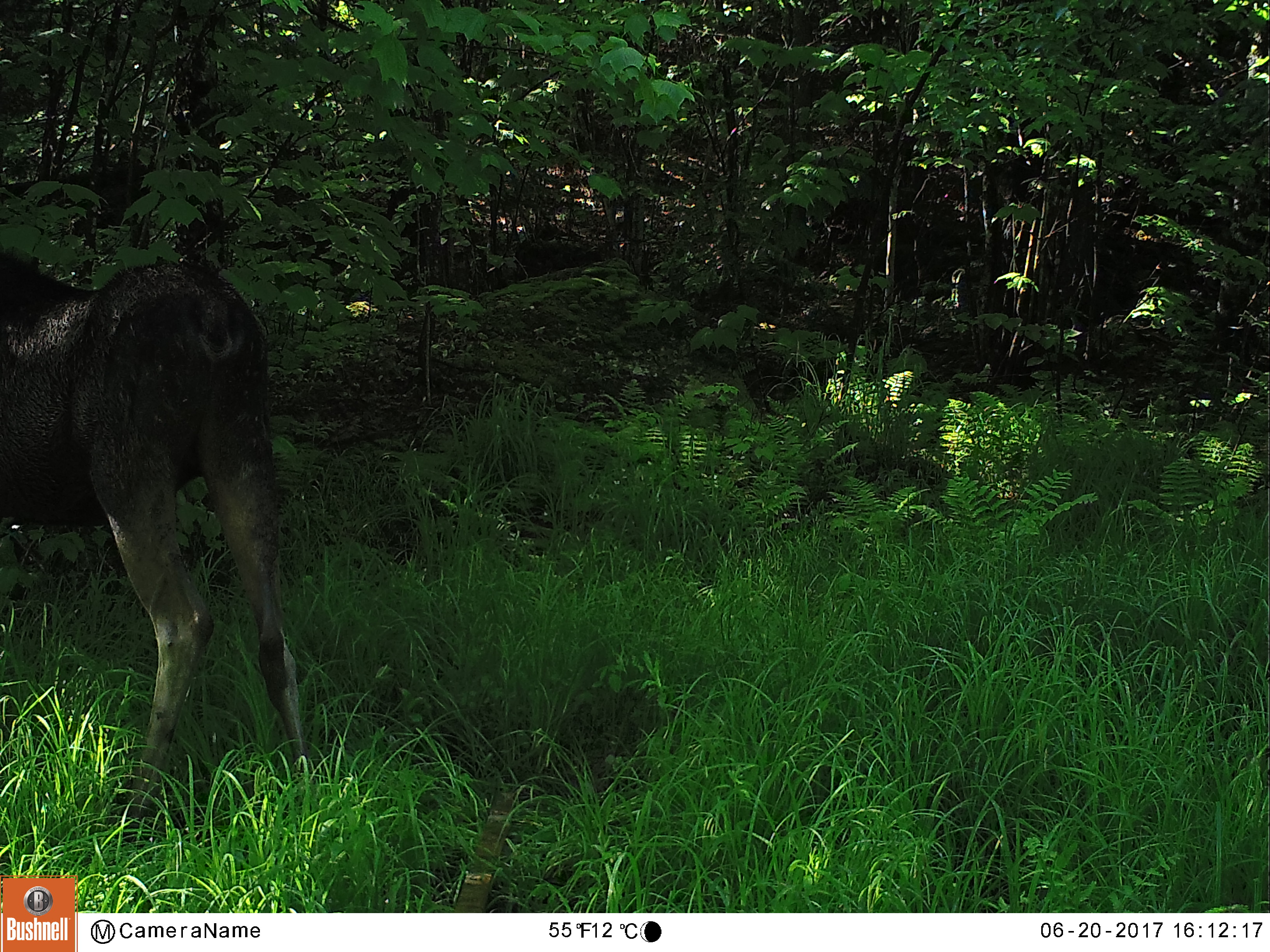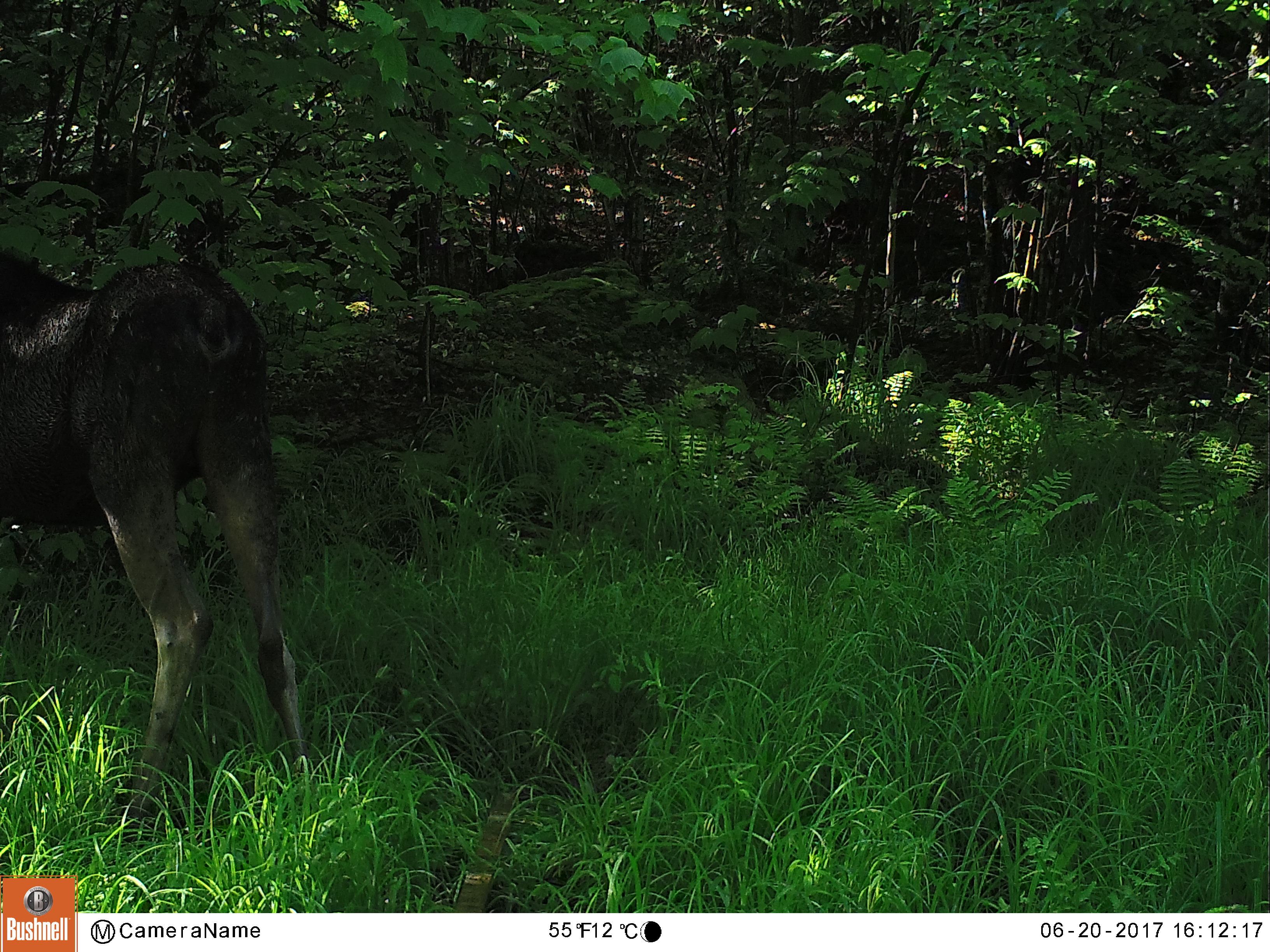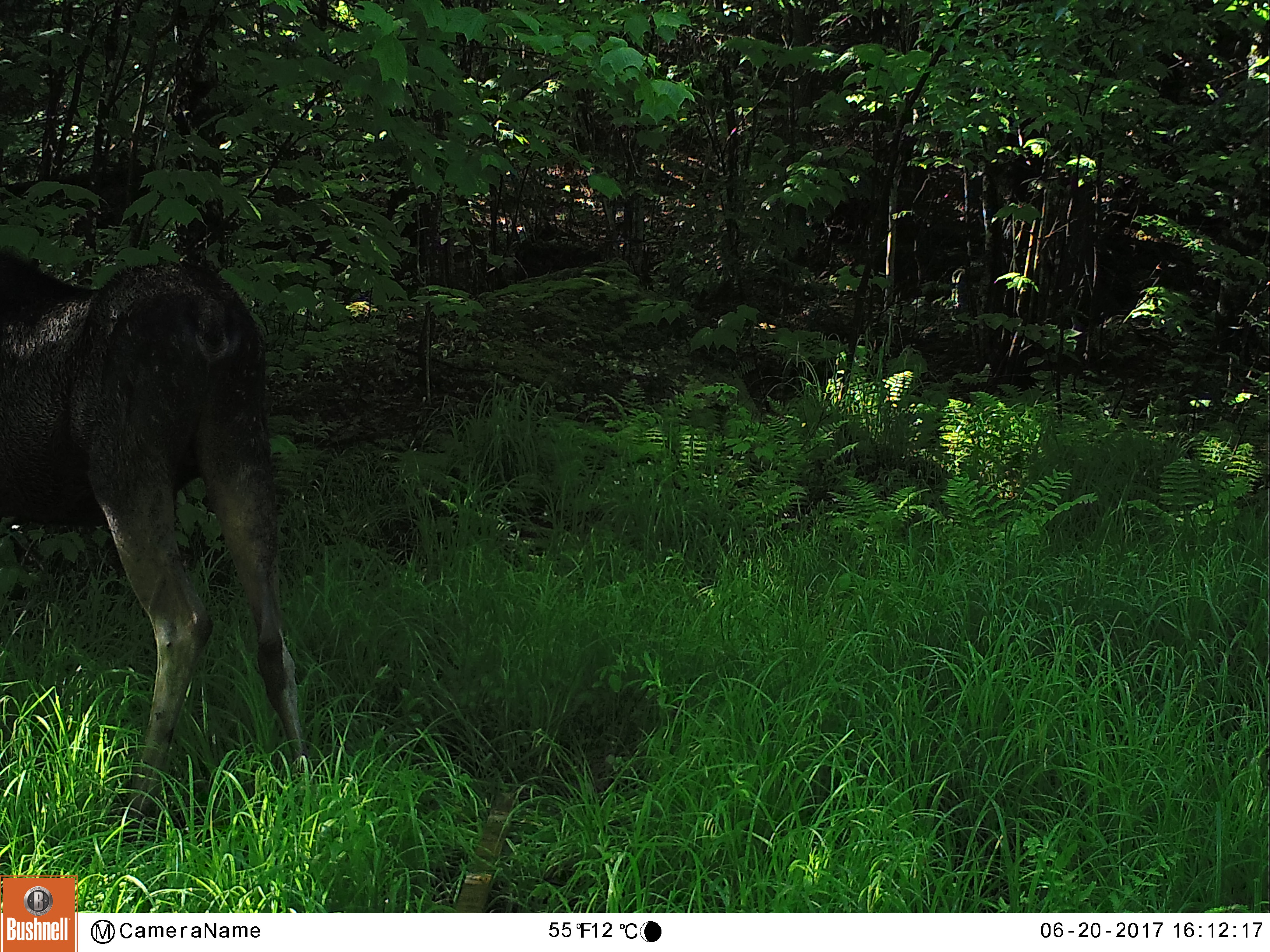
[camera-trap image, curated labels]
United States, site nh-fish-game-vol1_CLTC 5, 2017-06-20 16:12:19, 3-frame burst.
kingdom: Animalia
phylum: Chordata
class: Mammalia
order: Artiodactyla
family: Cervidae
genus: Alces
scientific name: Alces alces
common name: moose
Moose (Alces alces).